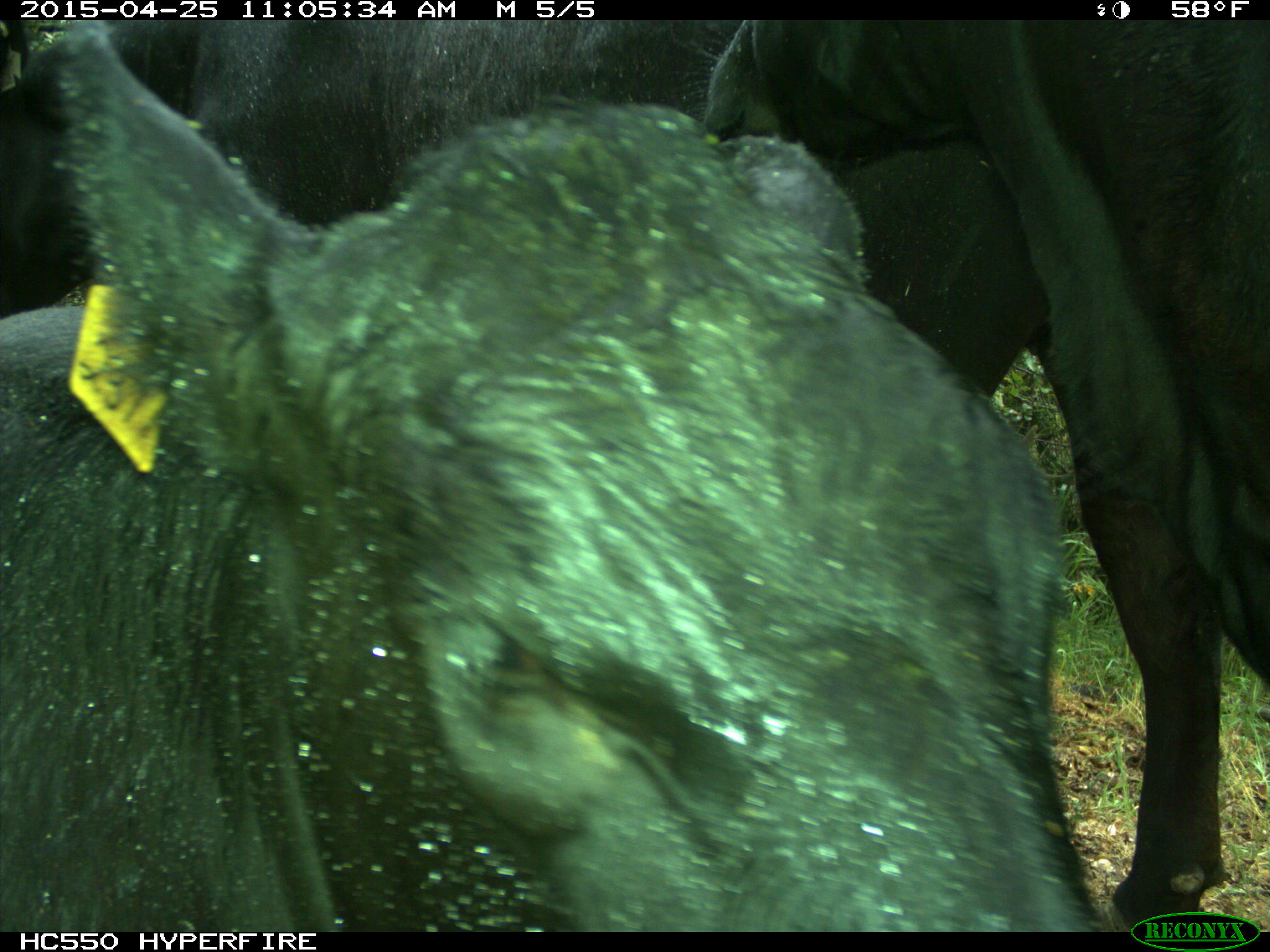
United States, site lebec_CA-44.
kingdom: Animalia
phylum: Chordata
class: Mammalia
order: Artiodactyla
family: Suidae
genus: Sus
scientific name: Sus scrofa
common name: wild boar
Sus scrofa (wild boar).